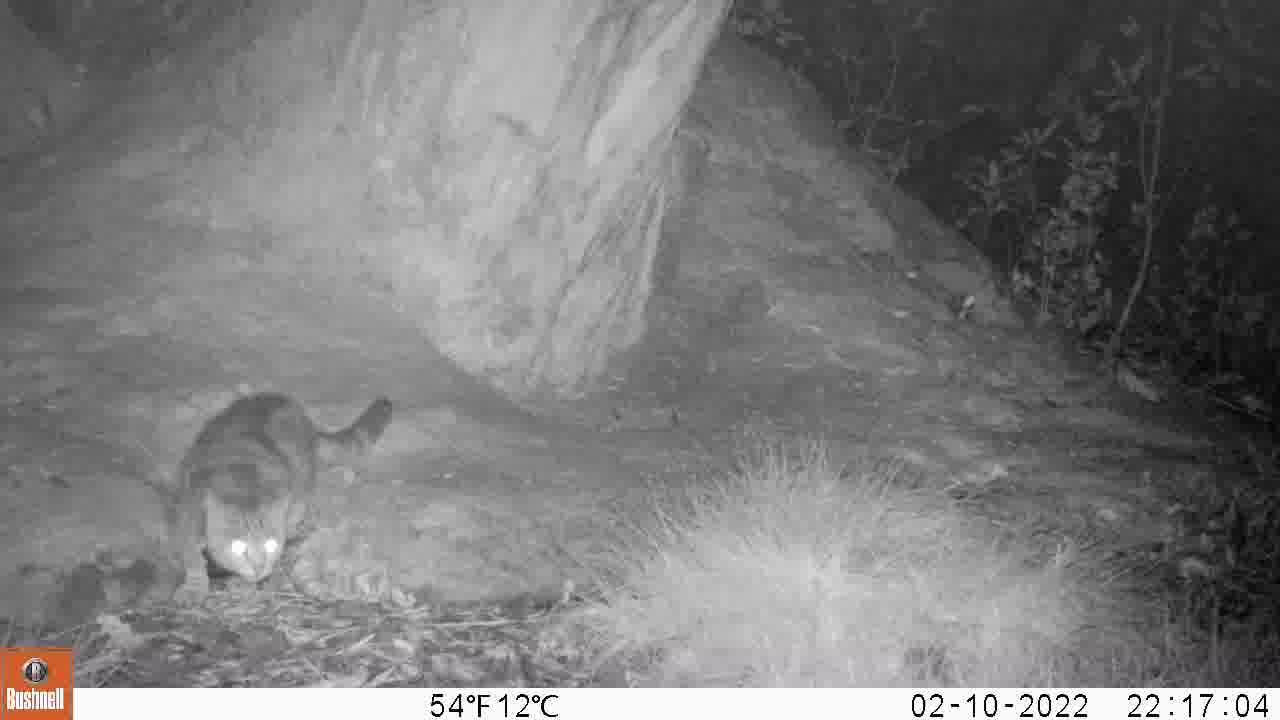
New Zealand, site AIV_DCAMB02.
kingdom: Animalia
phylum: Chordata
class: Mammalia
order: Carnivora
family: Felidae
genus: Felis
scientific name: Felis catus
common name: domestic cat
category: cat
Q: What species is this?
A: Cat (domestic cat) (Felis catus).